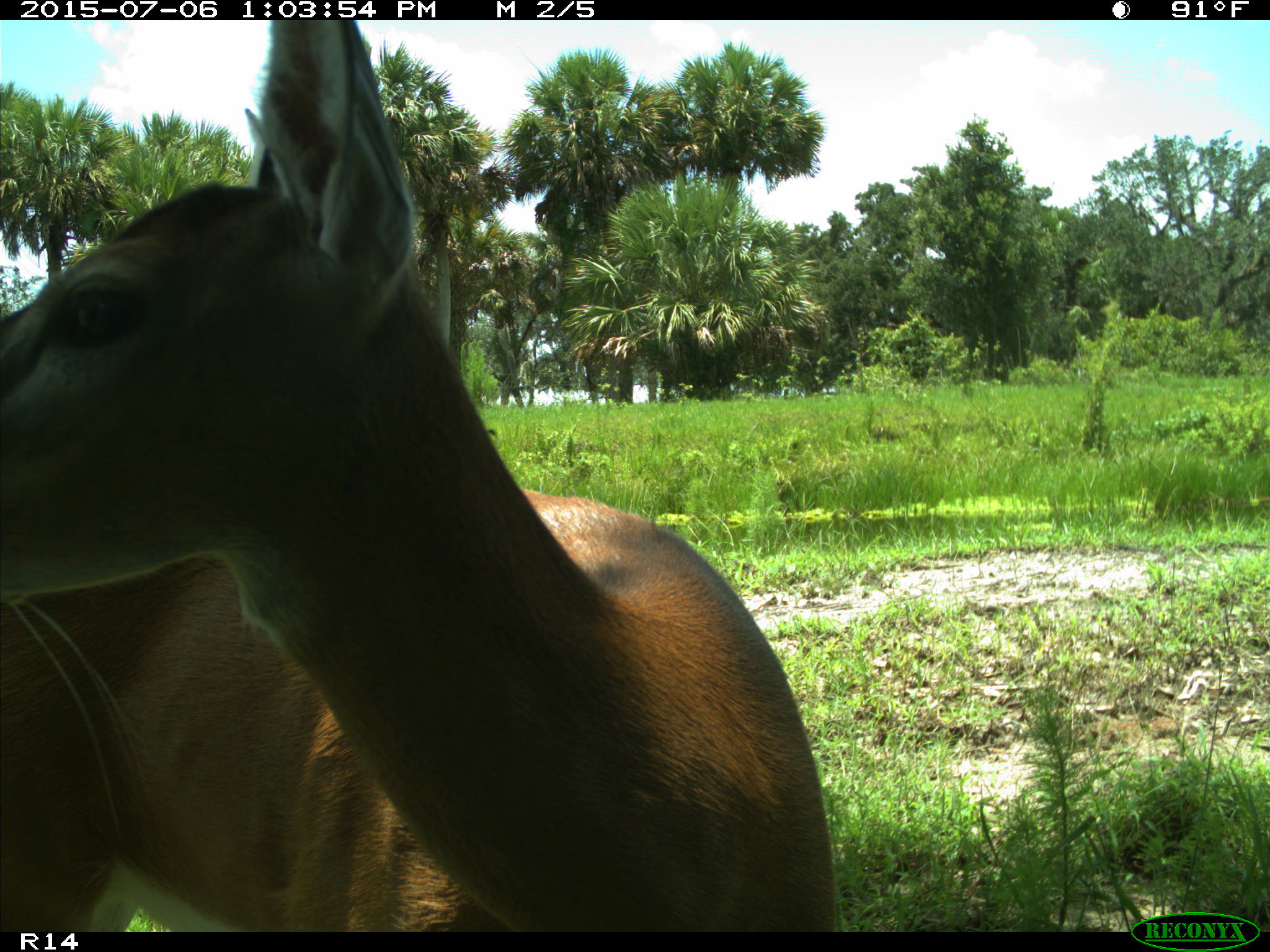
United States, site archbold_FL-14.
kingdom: Animalia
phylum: Chordata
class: Mammalia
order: Artiodactyla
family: Cervidae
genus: Odocoileus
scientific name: Odocoileus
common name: deer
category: unidentified deer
Unidentified deer (deer) (Odocoileus).